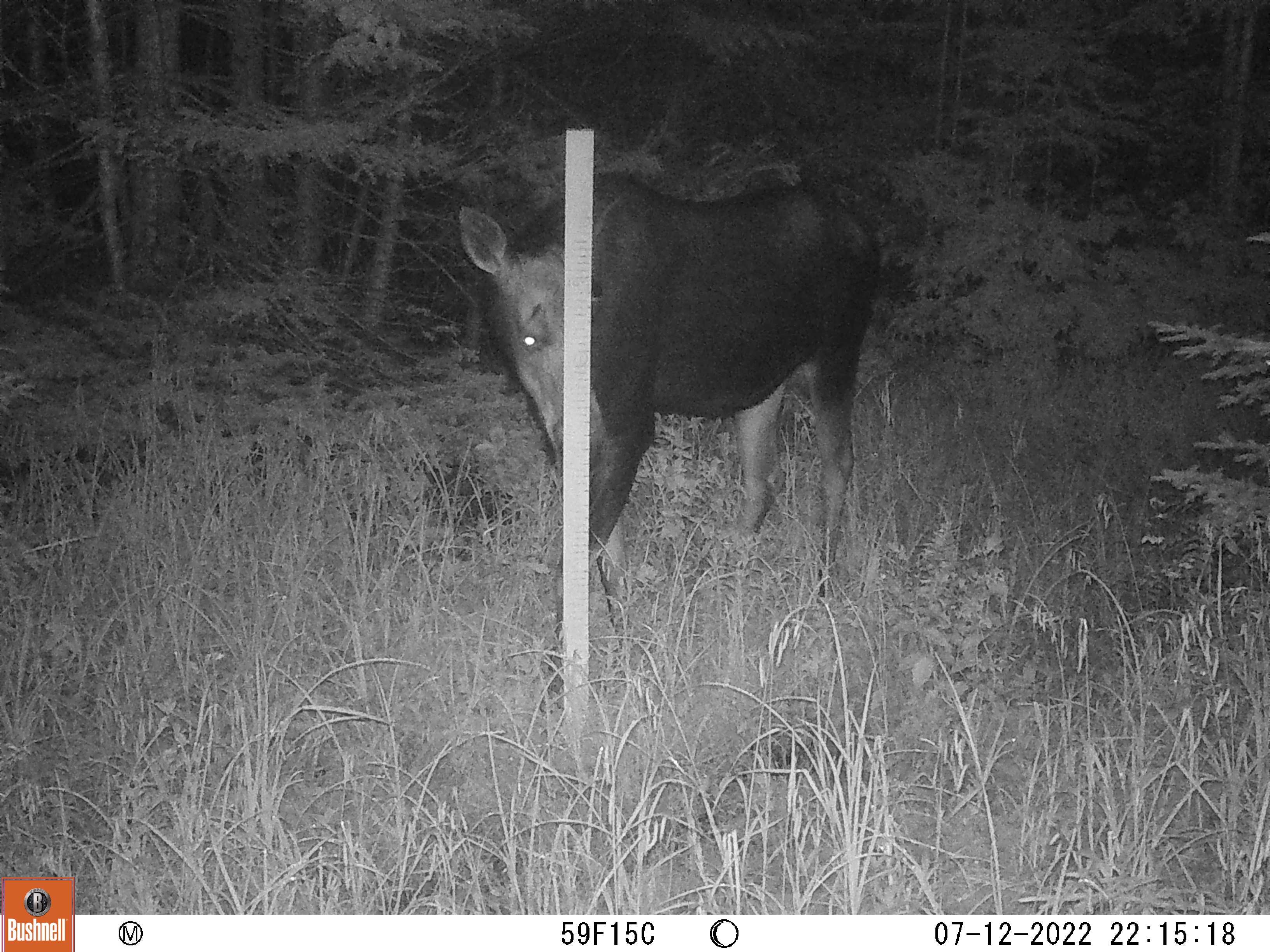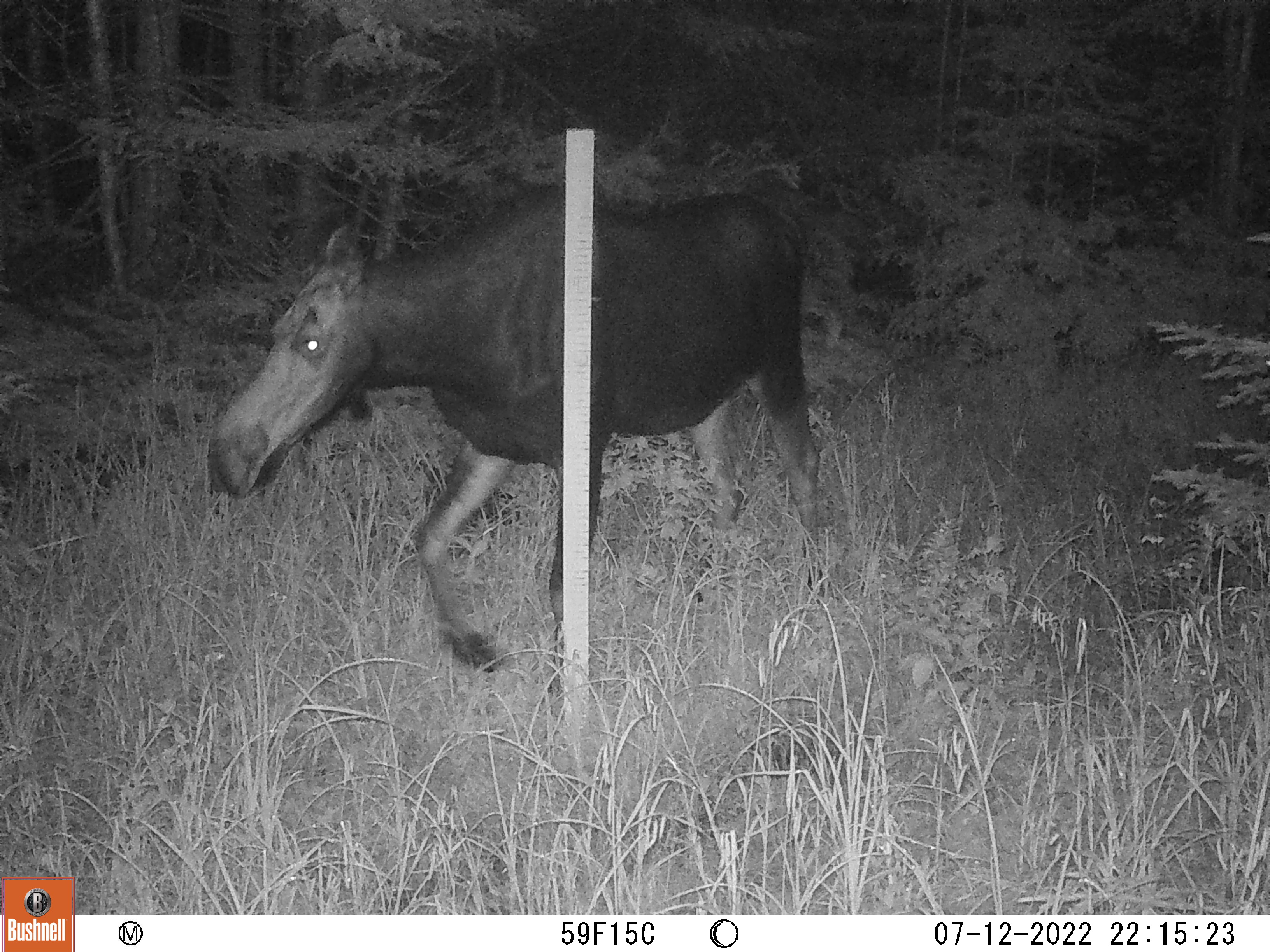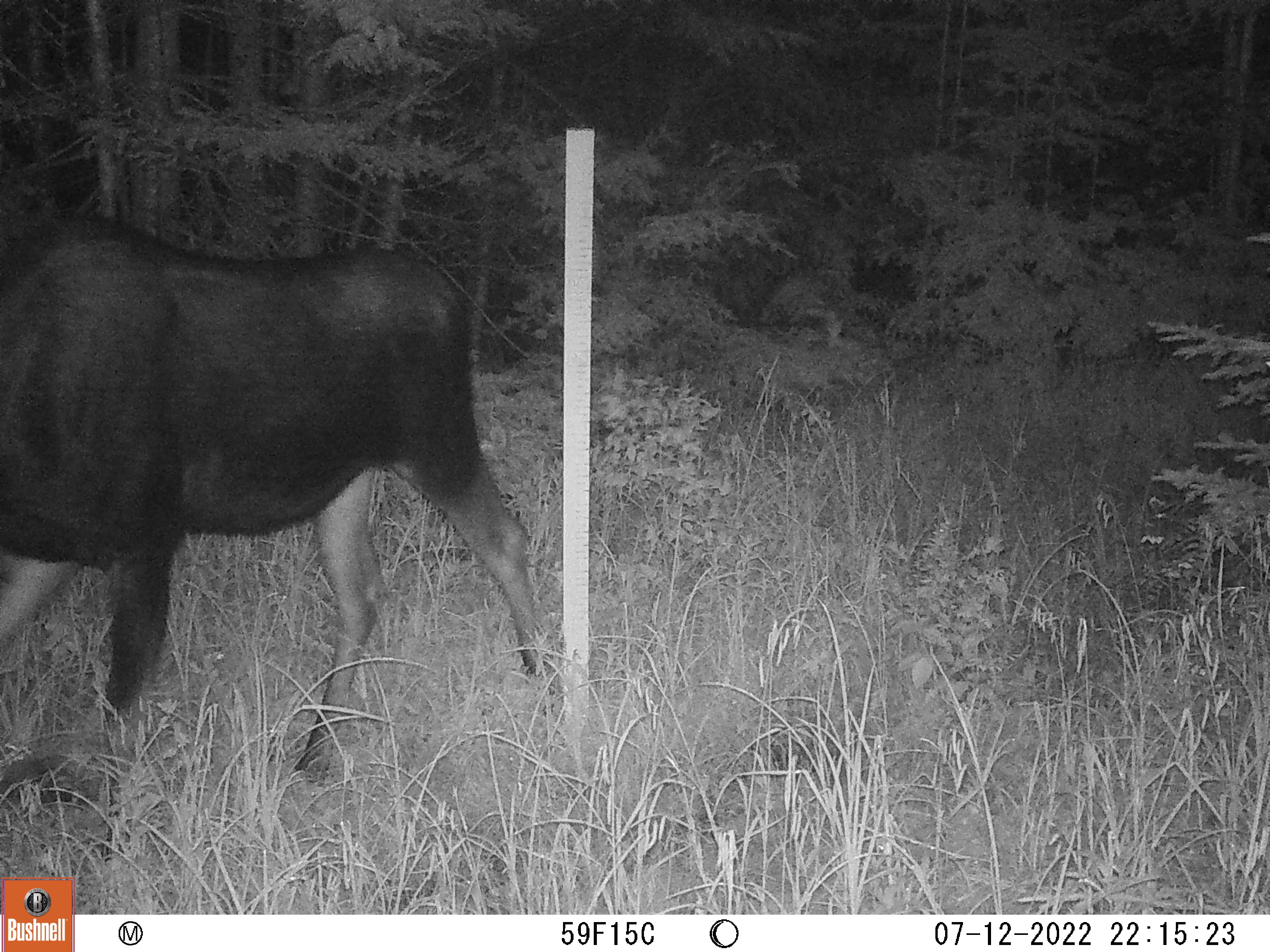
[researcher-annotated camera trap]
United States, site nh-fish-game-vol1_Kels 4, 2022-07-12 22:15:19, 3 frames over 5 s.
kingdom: Animalia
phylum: Chordata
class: Mammalia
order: Artiodactyla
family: Cervidae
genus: Alces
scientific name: Alces alces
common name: moose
Moose (Alces alces).